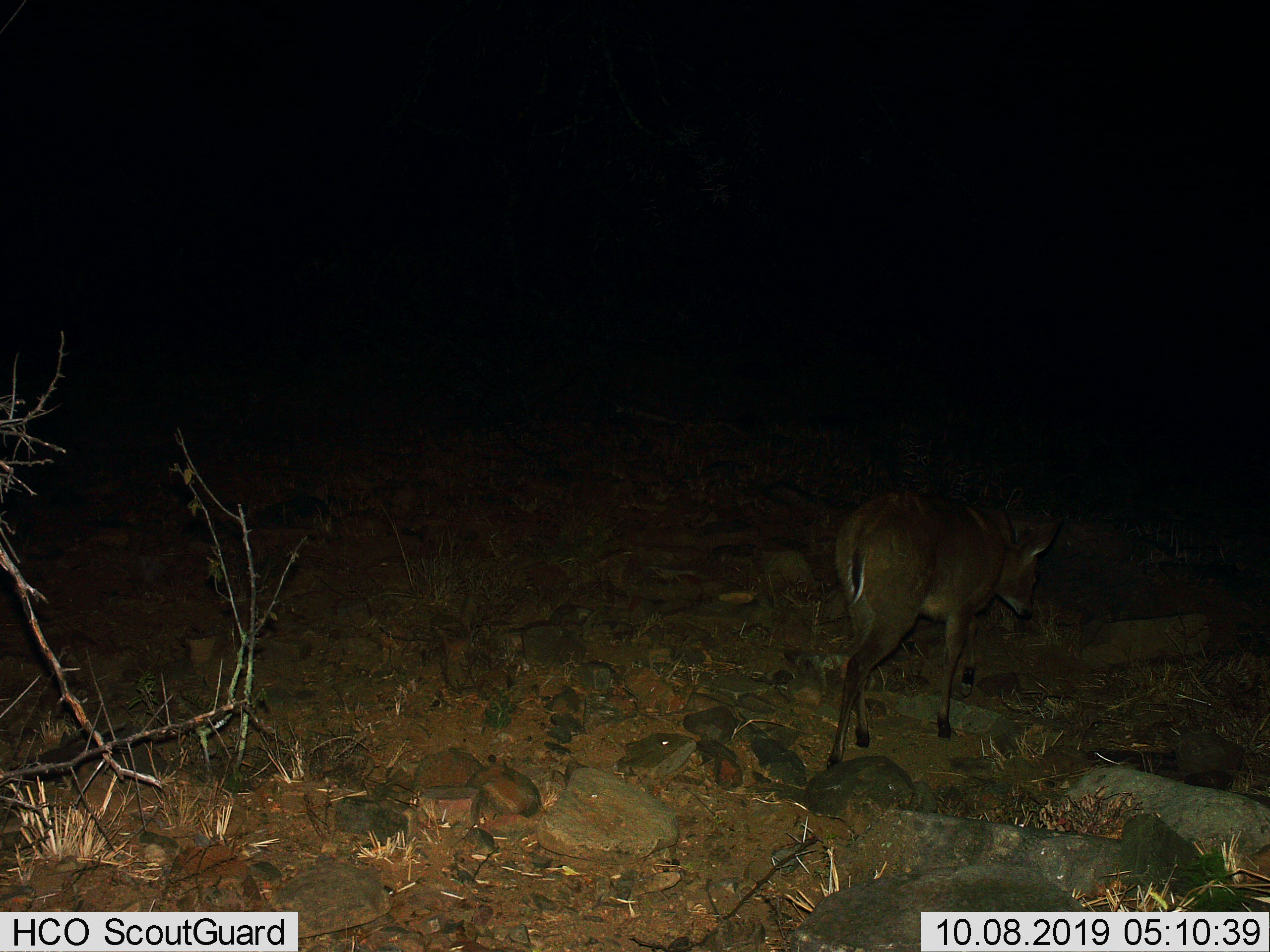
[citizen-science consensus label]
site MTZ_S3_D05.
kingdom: Animalia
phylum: Chordata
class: Mammalia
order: Artiodactyla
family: Bovidae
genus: Sylvicapra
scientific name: Sylvicapra grimmia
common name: common duiker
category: duikercommongrey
Duikercommongrey (common duiker) (Sylvicapra grimmia), count 1. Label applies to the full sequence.